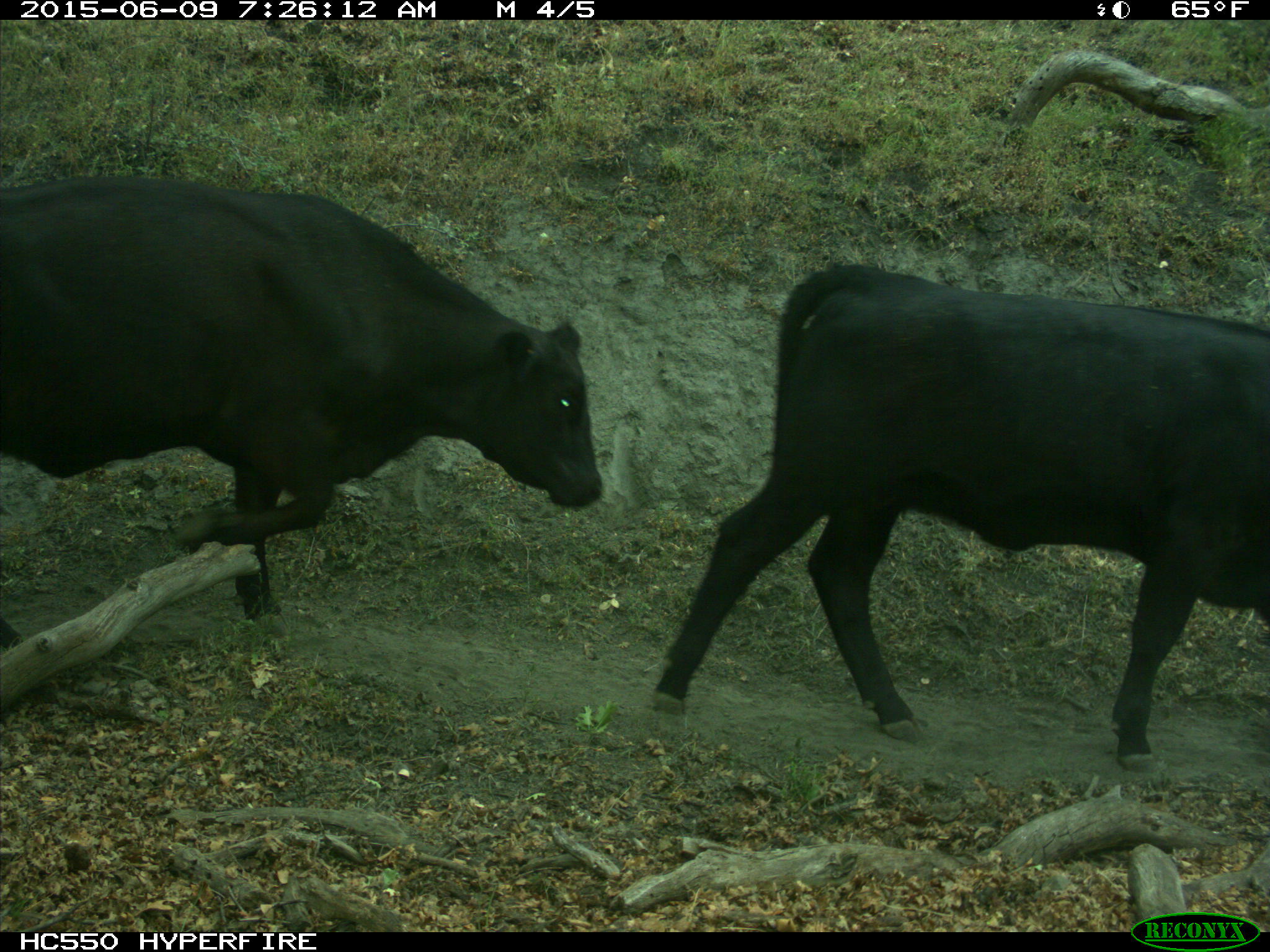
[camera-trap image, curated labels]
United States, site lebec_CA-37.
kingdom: Animalia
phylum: Chordata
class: Mammalia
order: Artiodactyla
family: Bovidae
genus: Bos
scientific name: Bos taurus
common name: domestic cow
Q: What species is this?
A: Bos taurus (domestic cow).